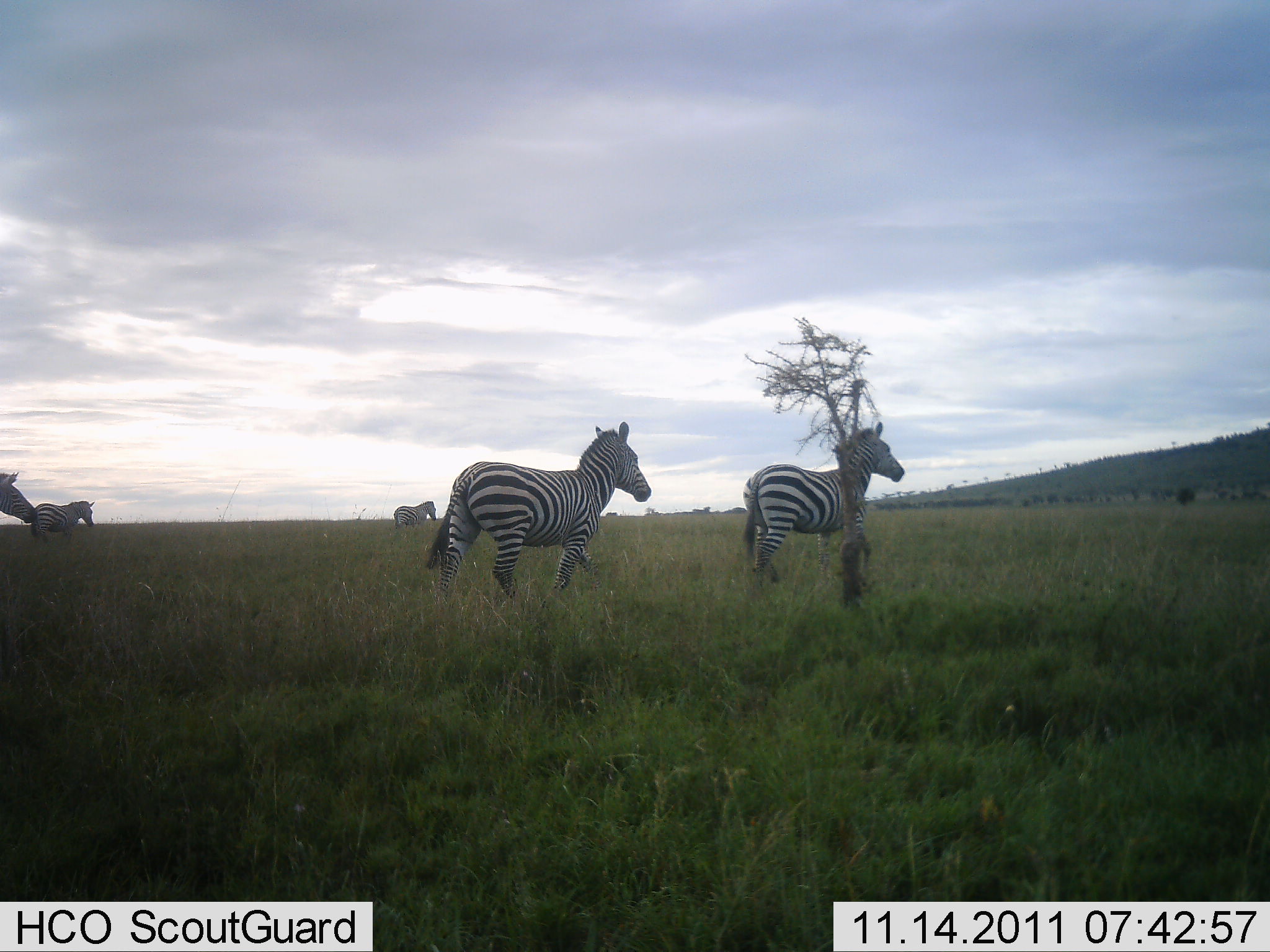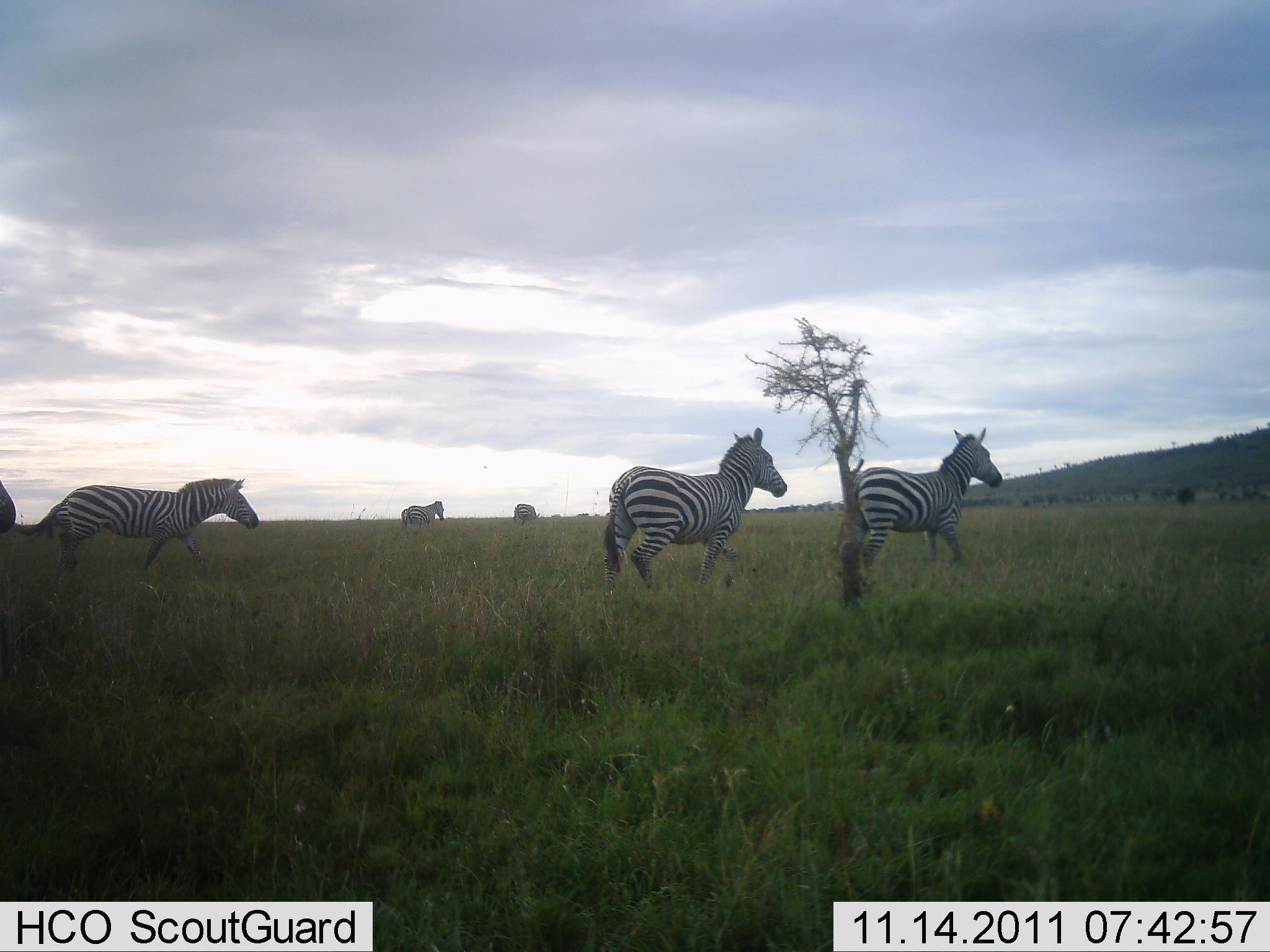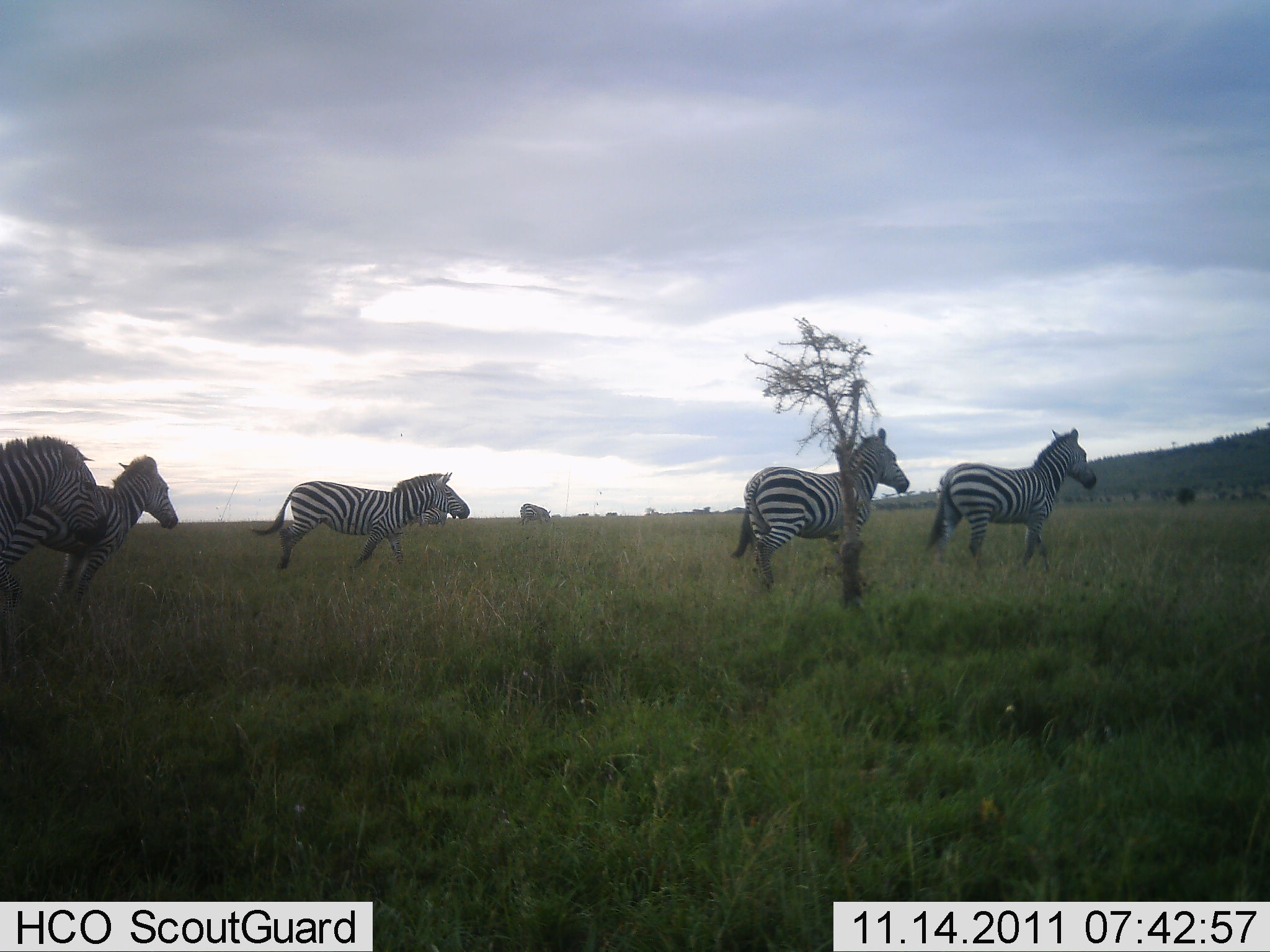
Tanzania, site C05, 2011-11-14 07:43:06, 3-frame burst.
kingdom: Animalia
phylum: Chordata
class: Mammalia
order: Perissodactyla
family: Equidae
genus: Equus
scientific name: Equus quagga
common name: plains zebra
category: zebra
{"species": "zebra (plains zebra) (Equus quagga)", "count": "7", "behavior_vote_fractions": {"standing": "0%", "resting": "0%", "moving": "100%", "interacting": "0%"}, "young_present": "0%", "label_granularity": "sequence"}